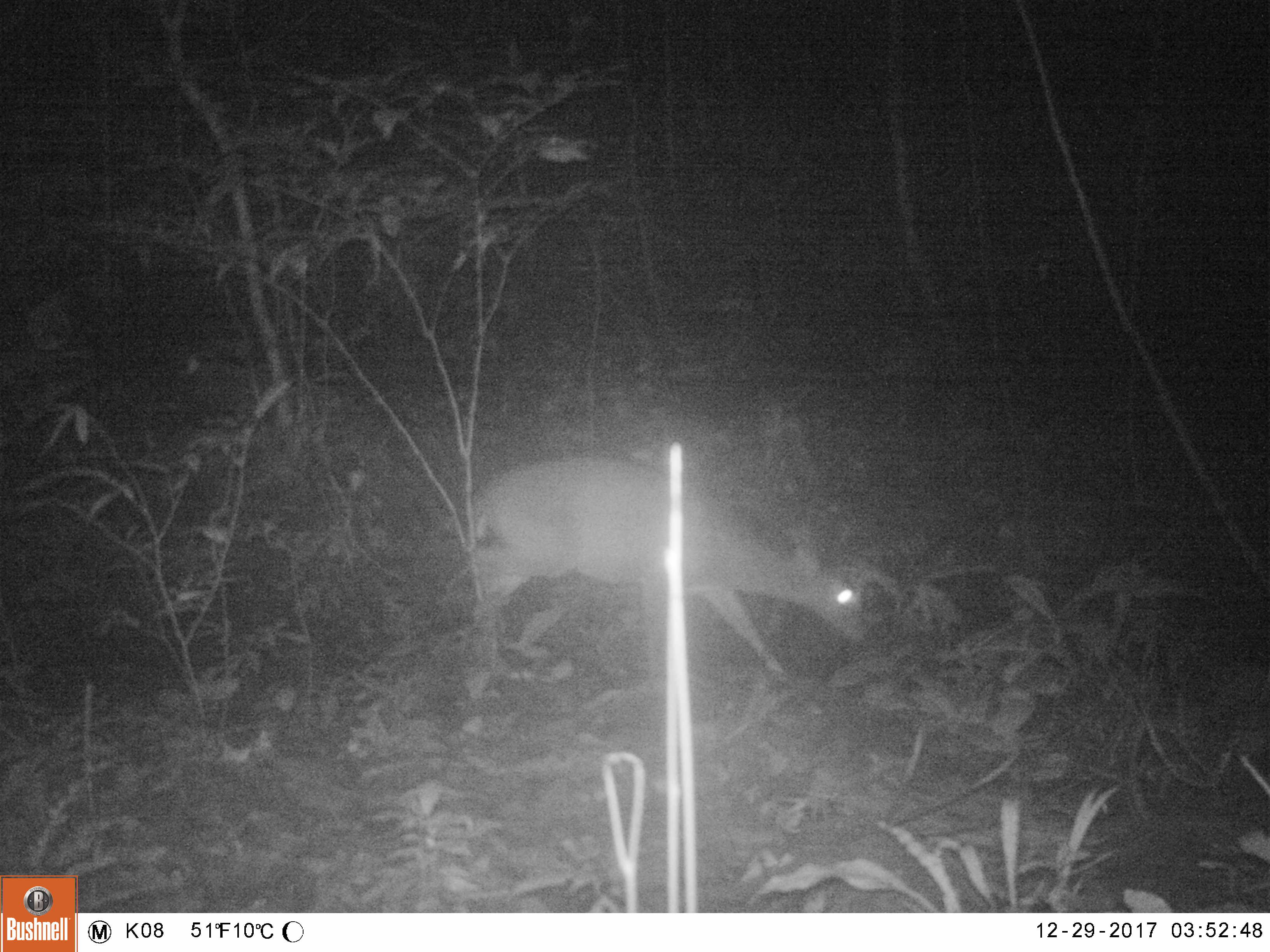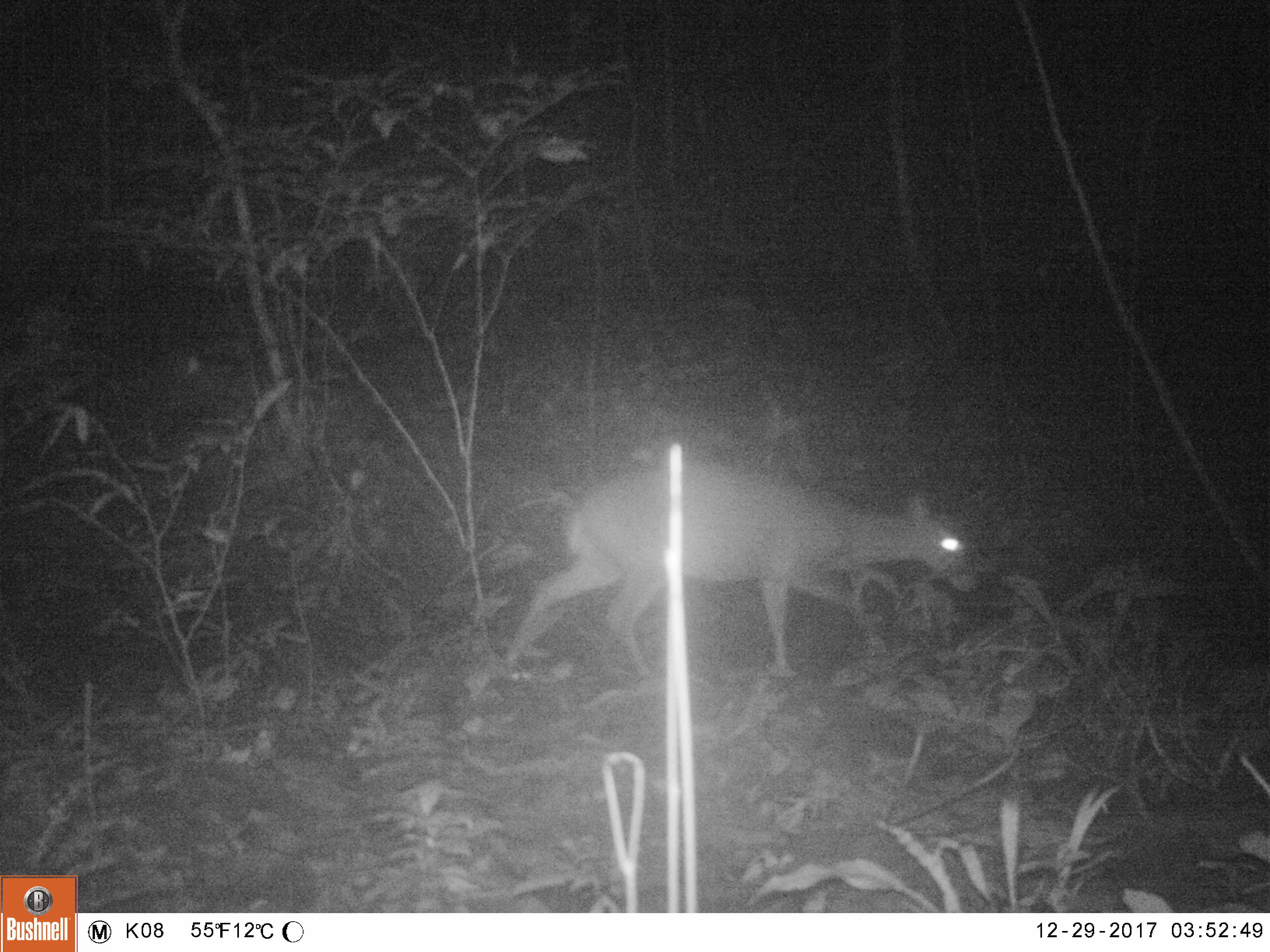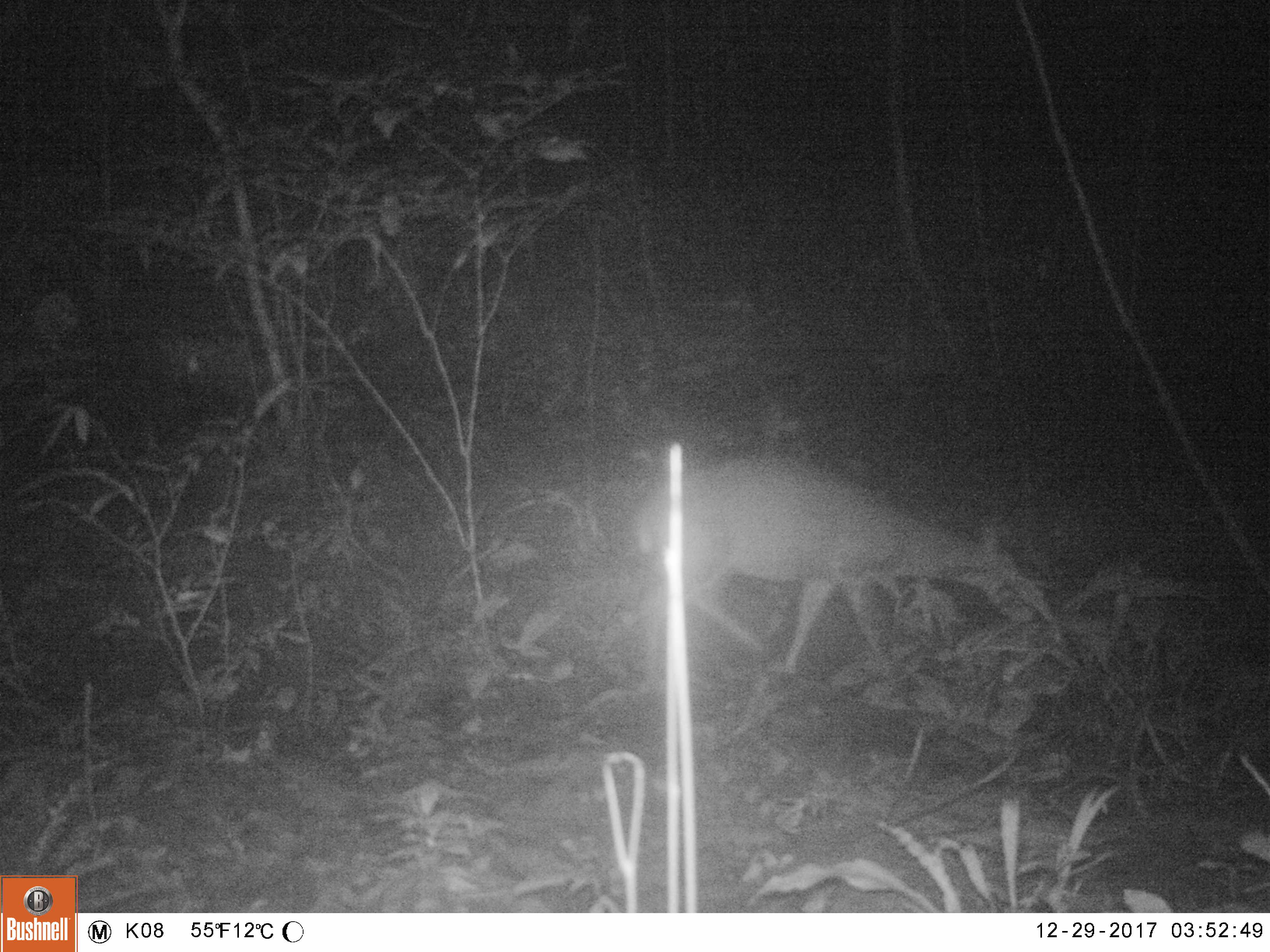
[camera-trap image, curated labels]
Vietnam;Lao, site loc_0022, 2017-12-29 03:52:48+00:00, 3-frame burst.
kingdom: Animalia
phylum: Chordata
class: Mammalia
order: Artiodactyla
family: Cervidae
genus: Muntiacus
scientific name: Muntiacus vuquangensis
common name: large-antlered muntjac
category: large antlered muntjac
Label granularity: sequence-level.